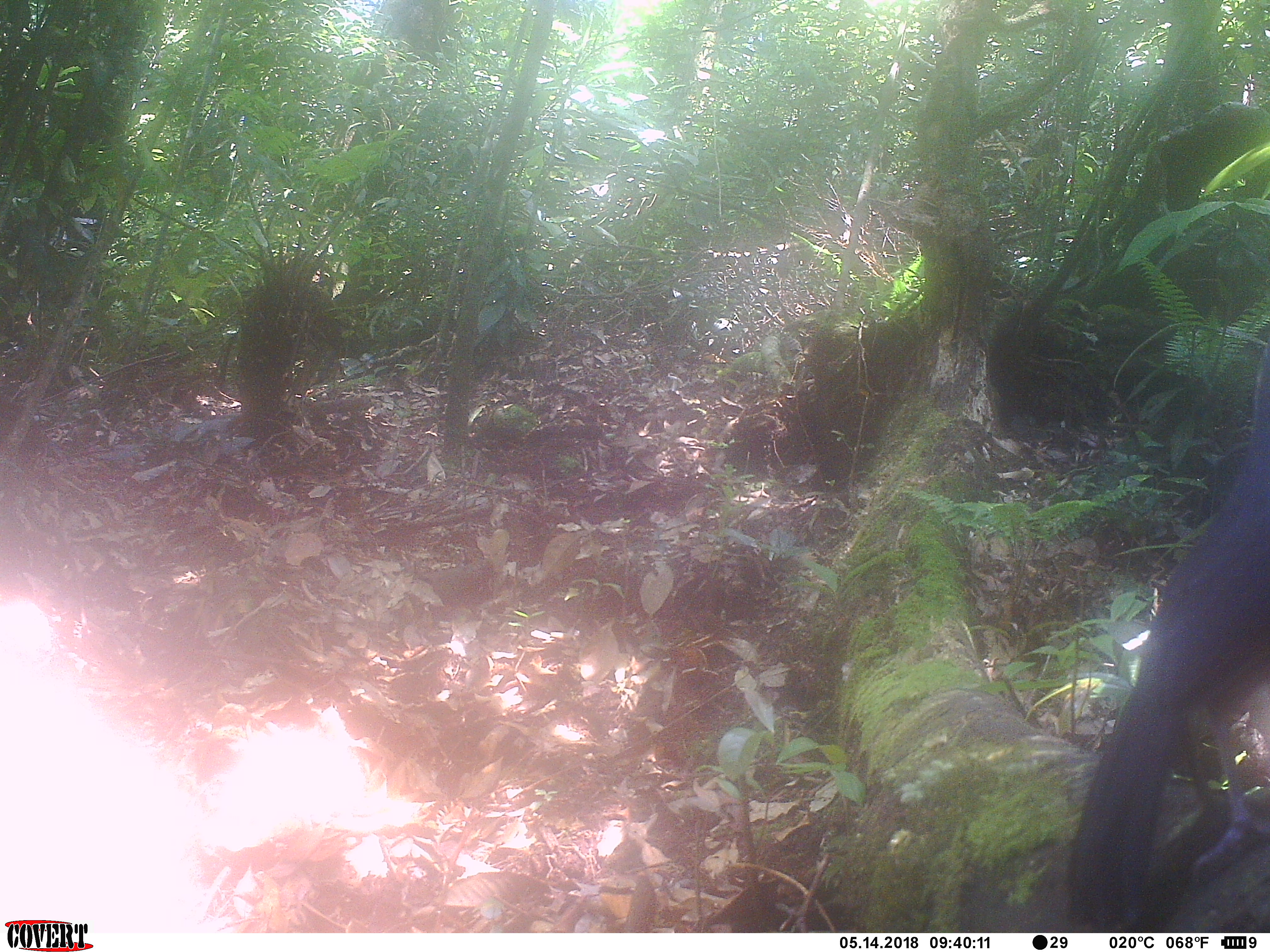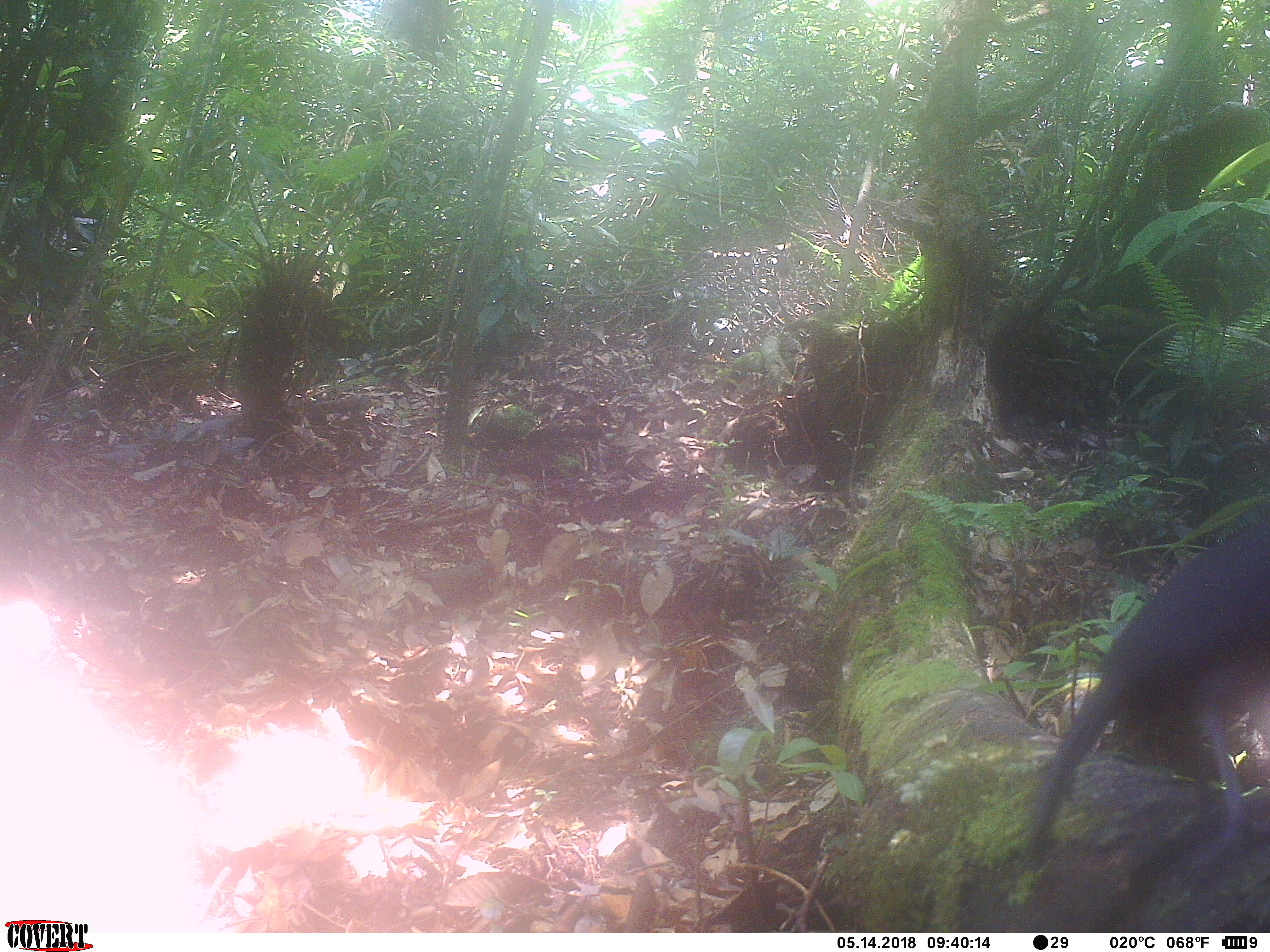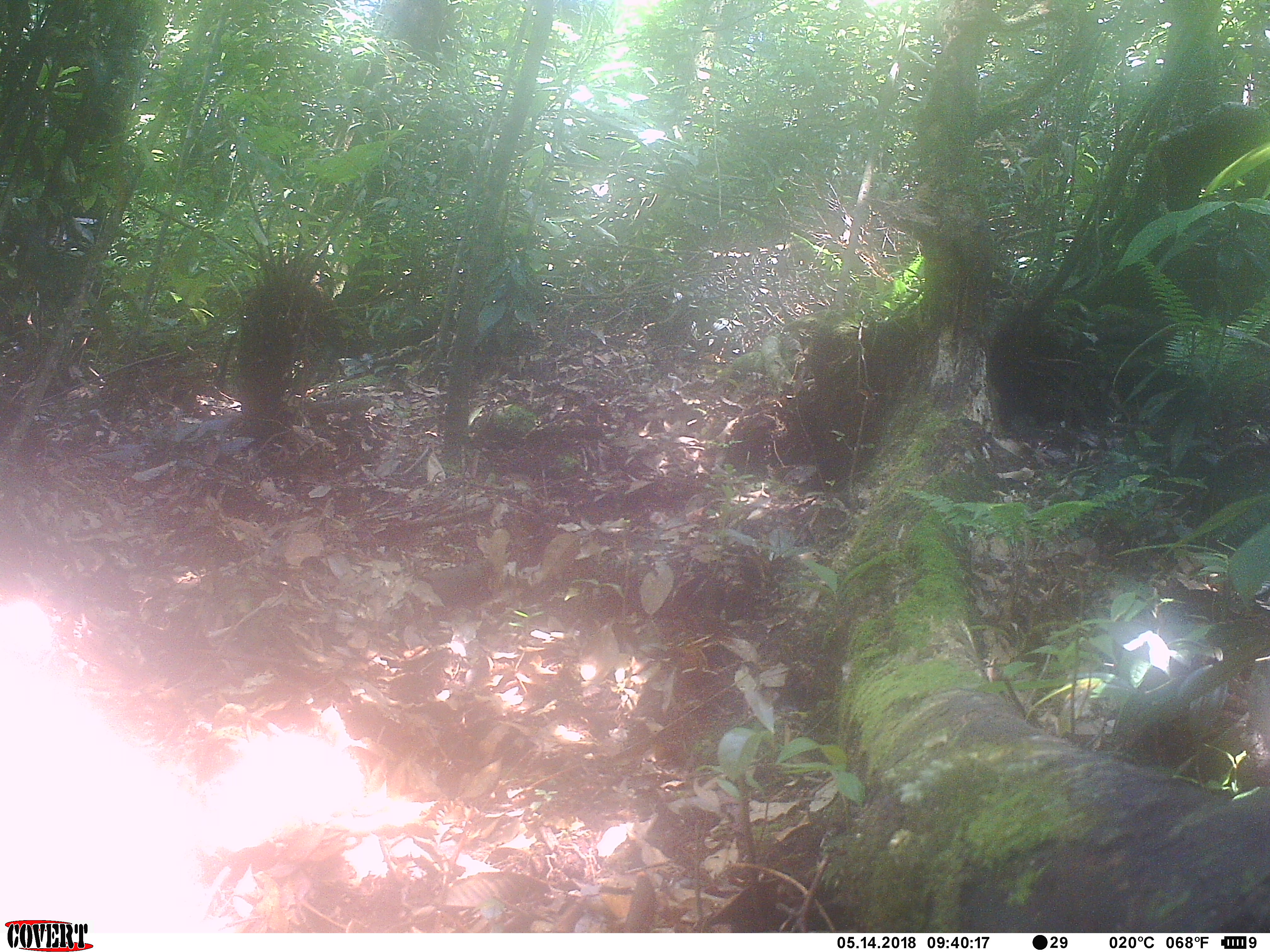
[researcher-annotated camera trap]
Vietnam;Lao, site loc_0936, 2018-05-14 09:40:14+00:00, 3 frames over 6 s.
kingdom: Animalia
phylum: Chordata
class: Aves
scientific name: Aves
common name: bird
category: unidentified bird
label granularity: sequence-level